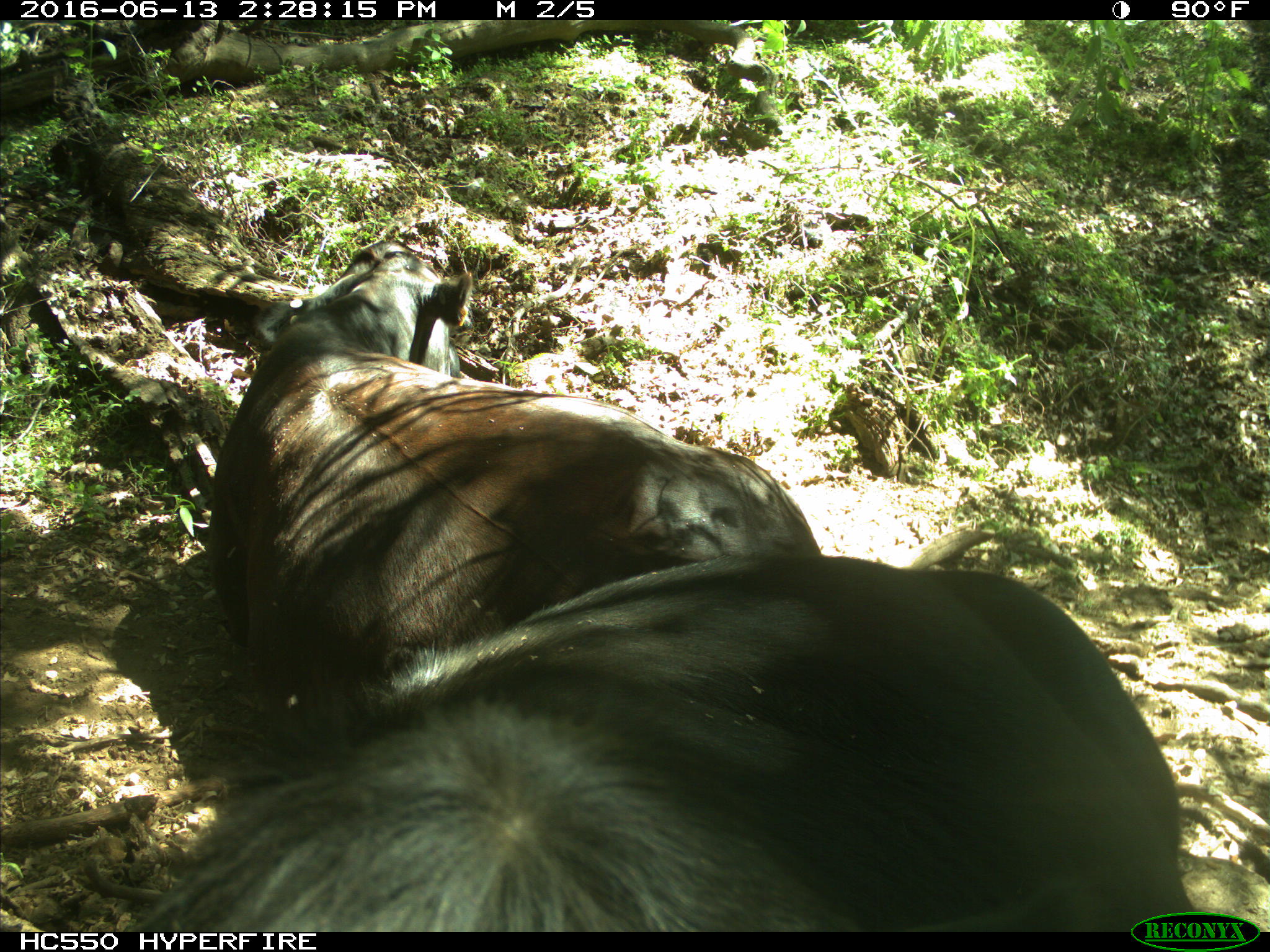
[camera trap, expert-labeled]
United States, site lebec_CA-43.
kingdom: Animalia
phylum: Chordata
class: Mammalia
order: Artiodactyla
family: Bovidae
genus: Bos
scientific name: Bos taurus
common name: domestic cow